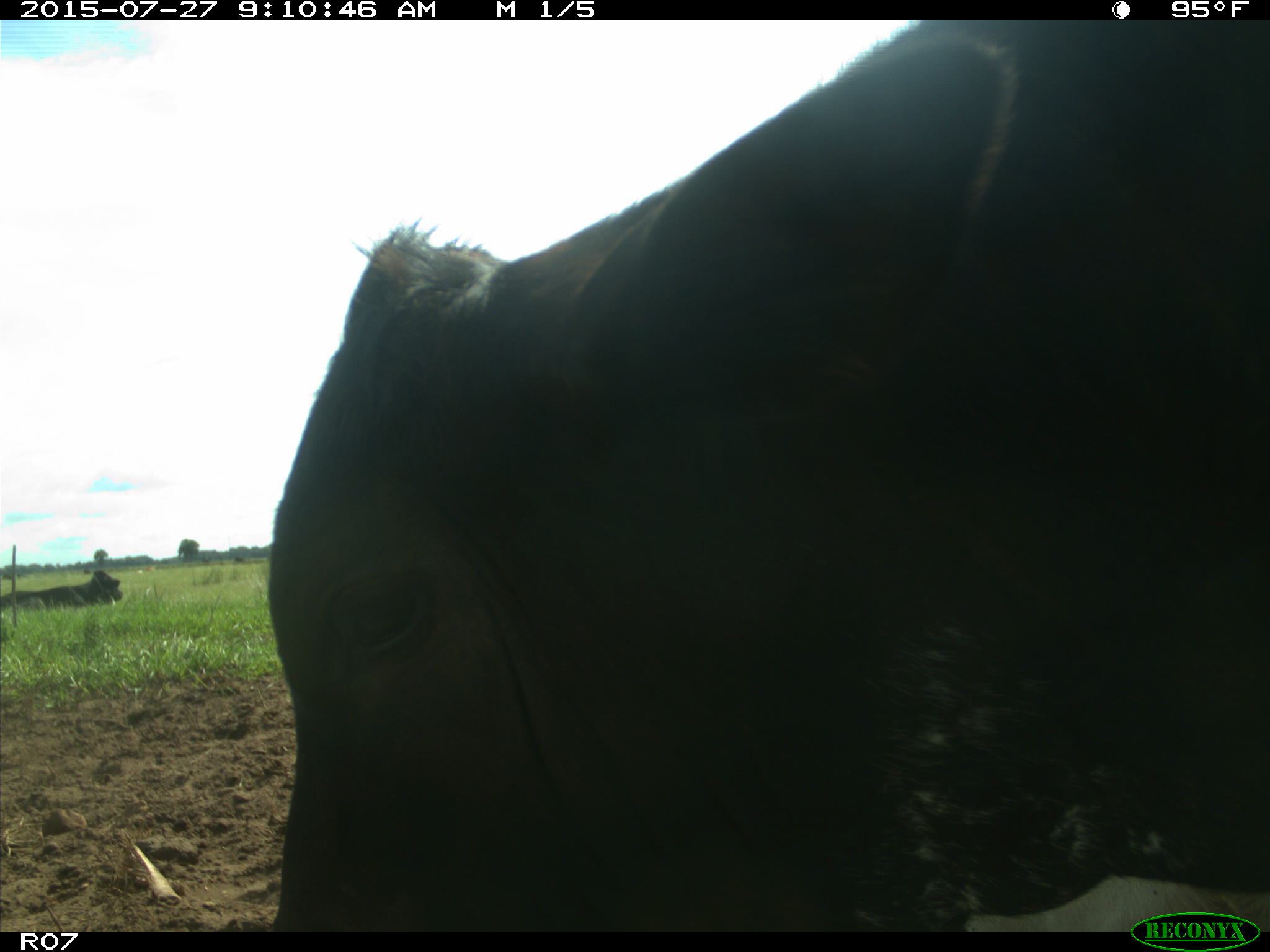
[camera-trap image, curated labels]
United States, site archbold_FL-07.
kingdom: Animalia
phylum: Chordata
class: Mammalia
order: Artiodactyla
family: Bovidae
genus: Bos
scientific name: Bos taurus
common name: domestic cow